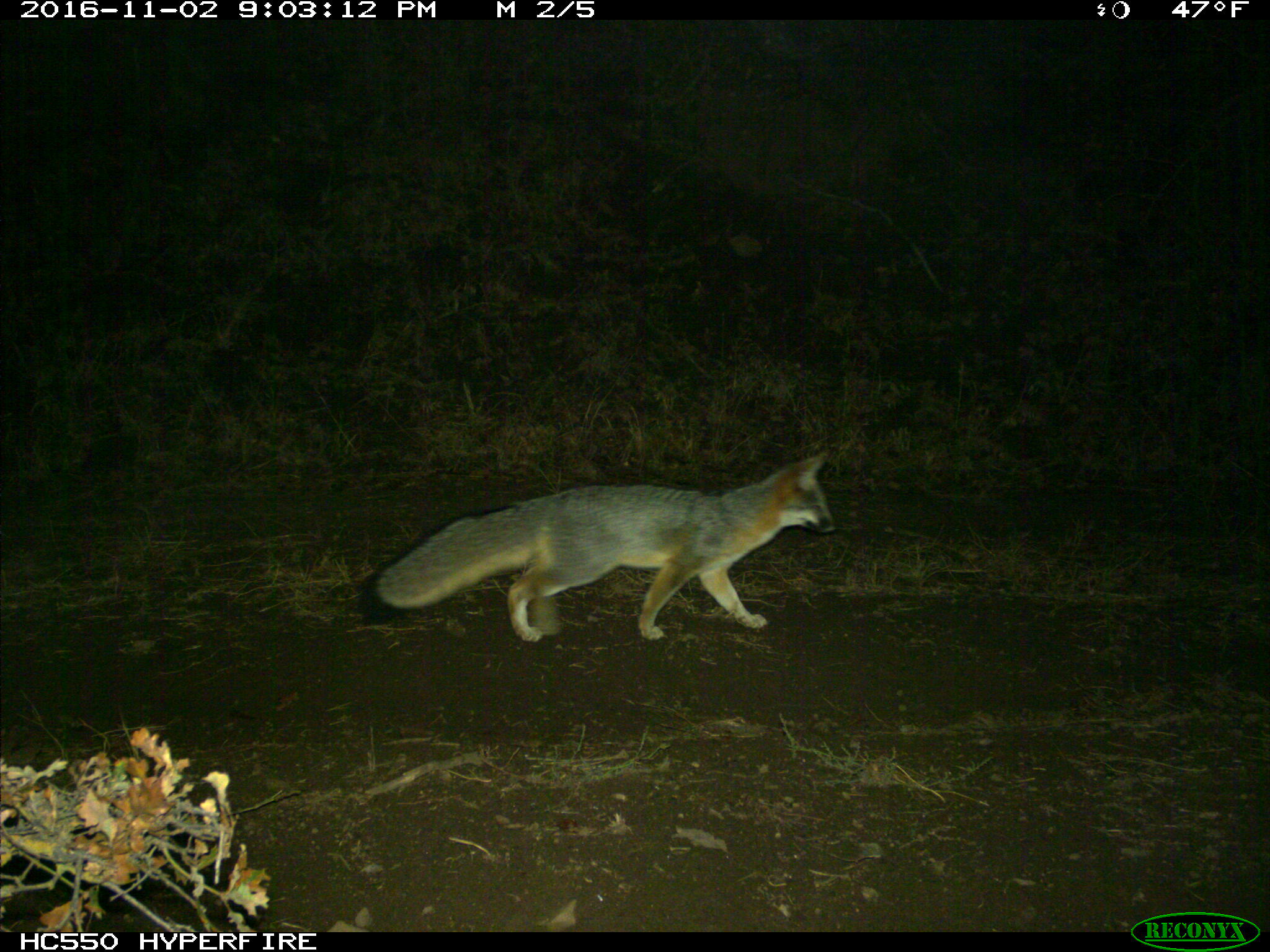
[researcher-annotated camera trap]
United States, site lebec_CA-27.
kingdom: Animalia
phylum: Chordata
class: Mammalia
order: Carnivora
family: Canidae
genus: Urocyon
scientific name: Urocyon cinereoargenteus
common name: gray fox